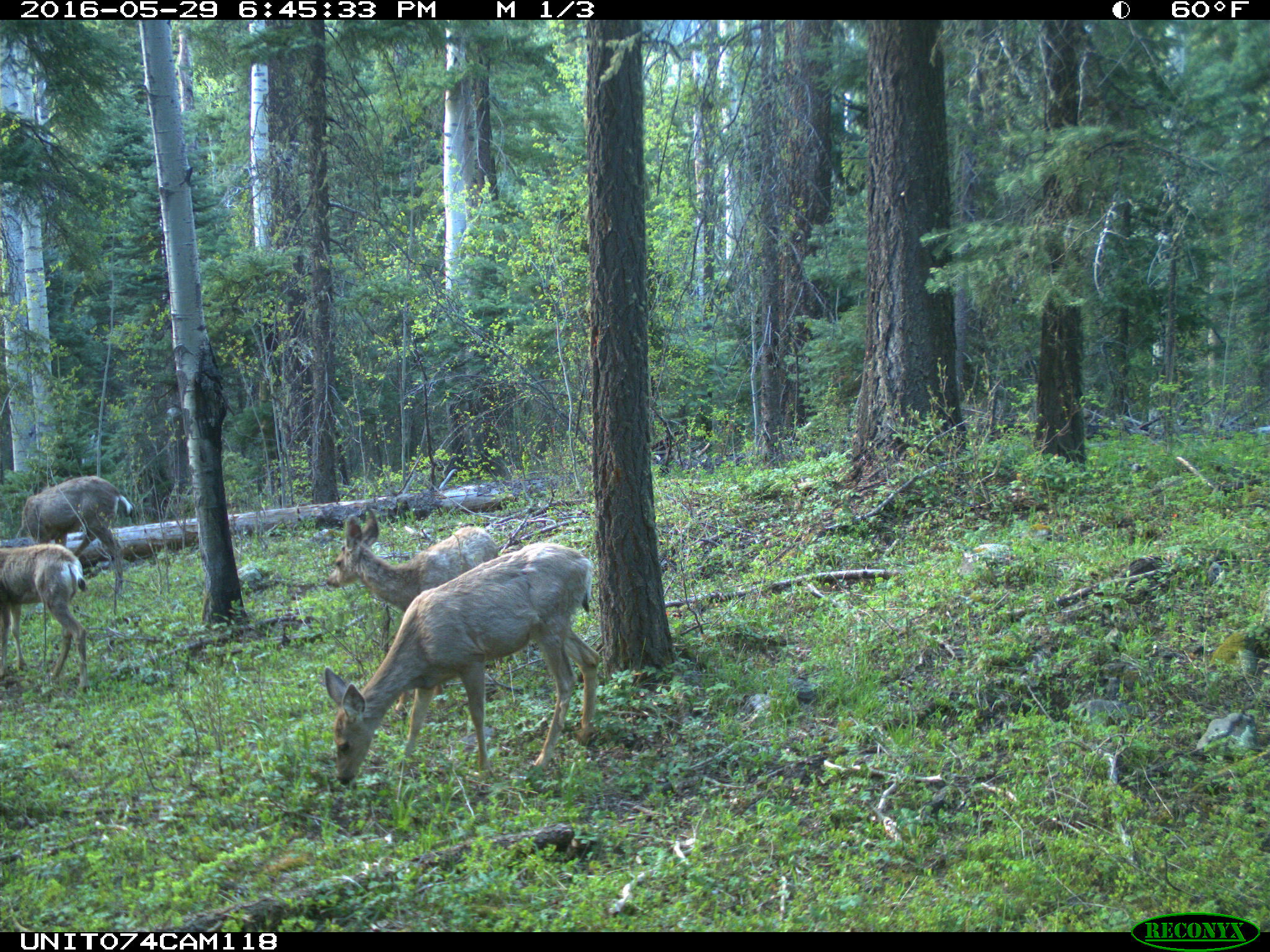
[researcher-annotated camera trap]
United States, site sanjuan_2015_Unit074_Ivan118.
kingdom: Animalia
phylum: Chordata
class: Mammalia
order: Artiodactyla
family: Cervidae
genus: Odocoileus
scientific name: Odocoileus hemionus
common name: mule deer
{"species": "Odocoileus hemionus (mule deer)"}